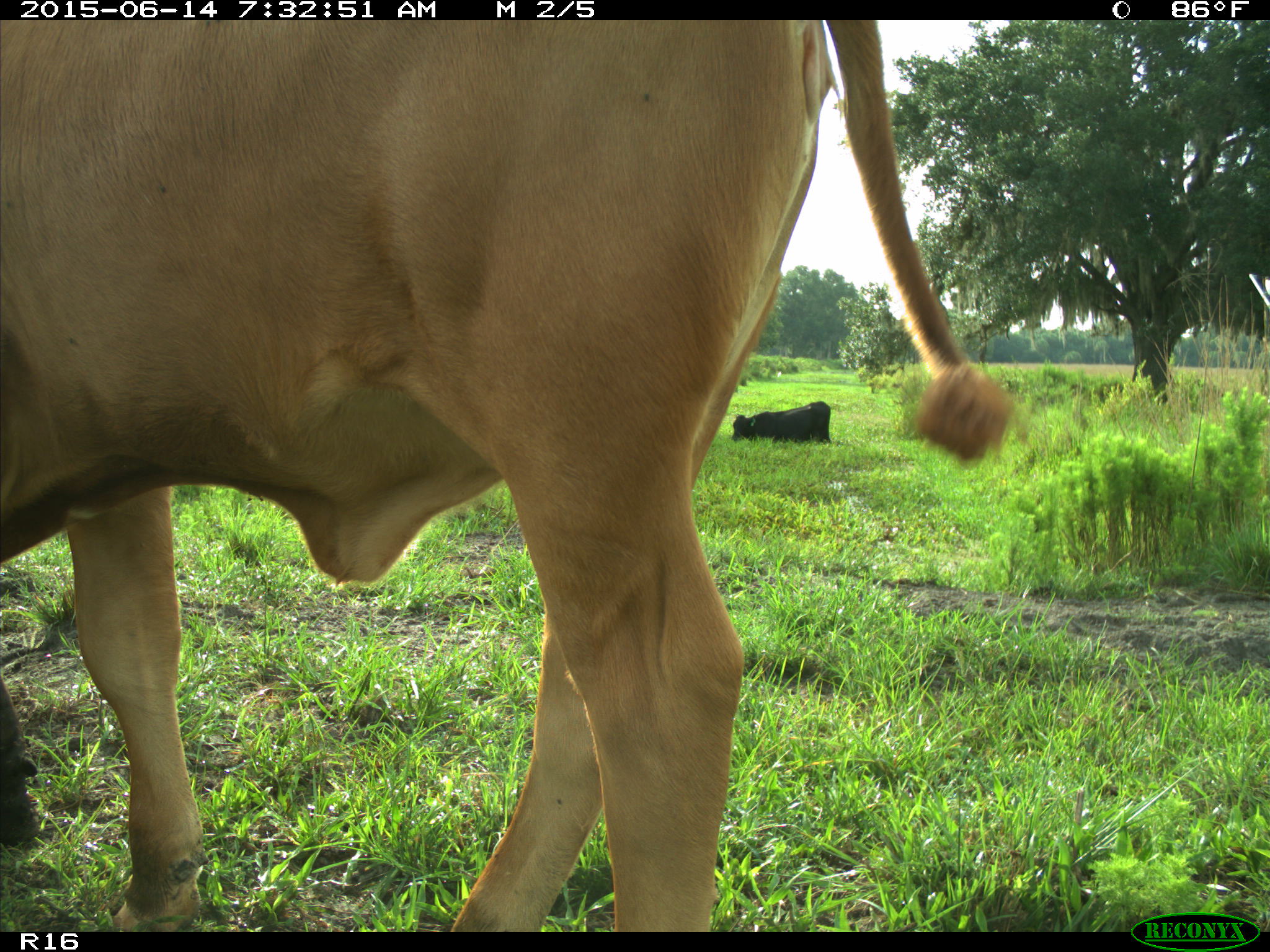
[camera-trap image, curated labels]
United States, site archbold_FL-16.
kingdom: Animalia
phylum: Chordata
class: Mammalia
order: Artiodactyla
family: Bovidae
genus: Bos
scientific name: Bos taurus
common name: domestic cow